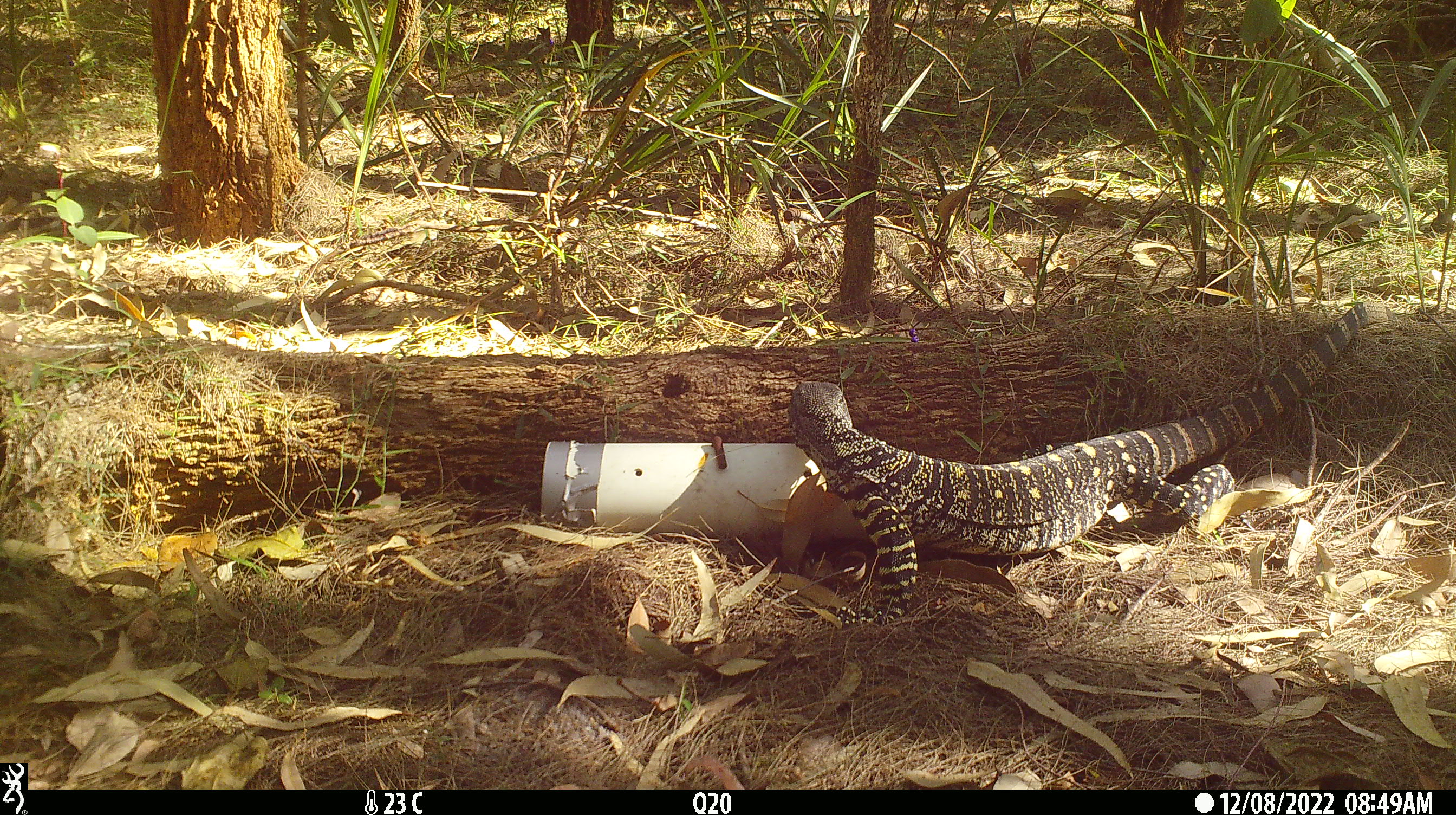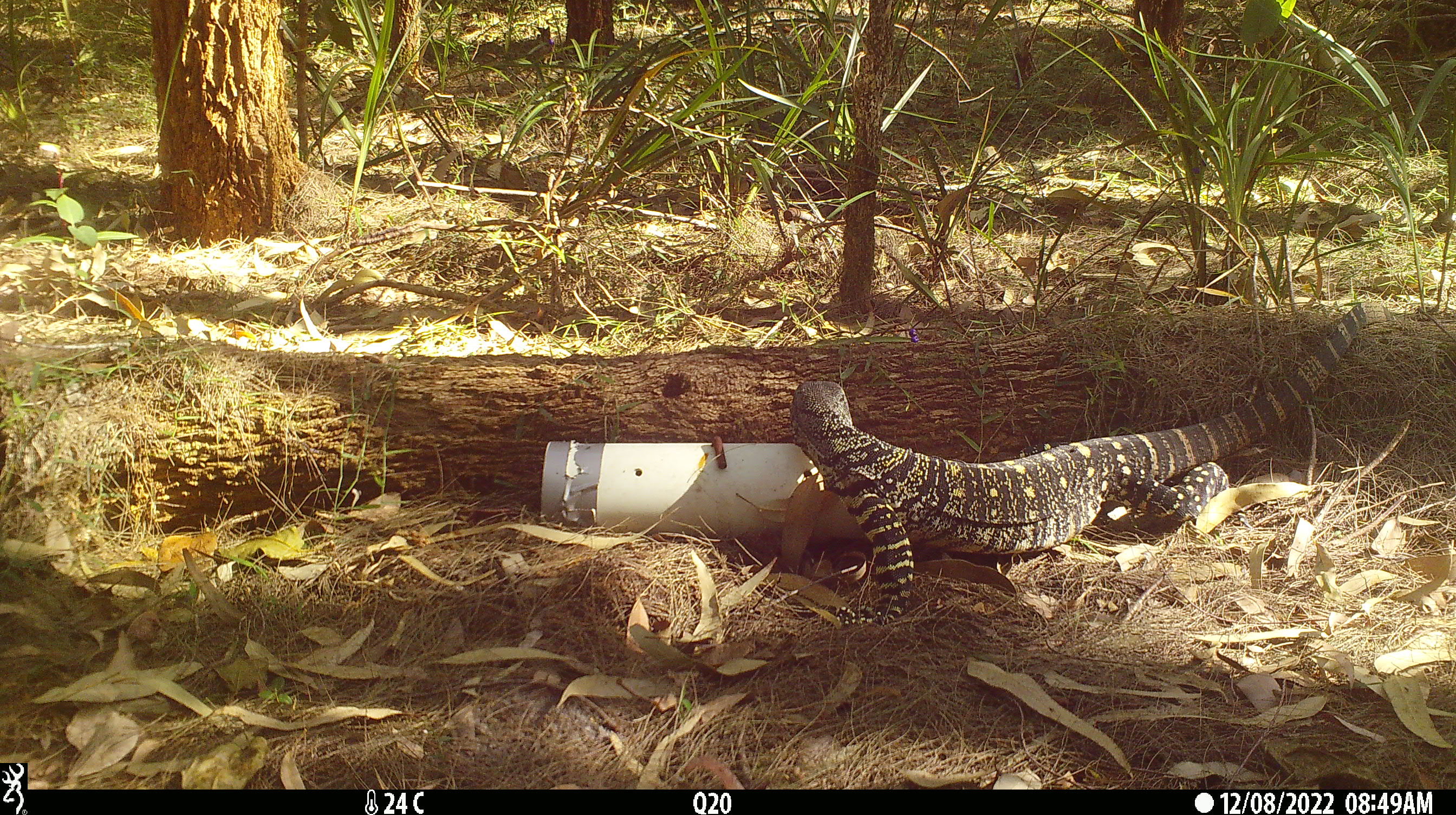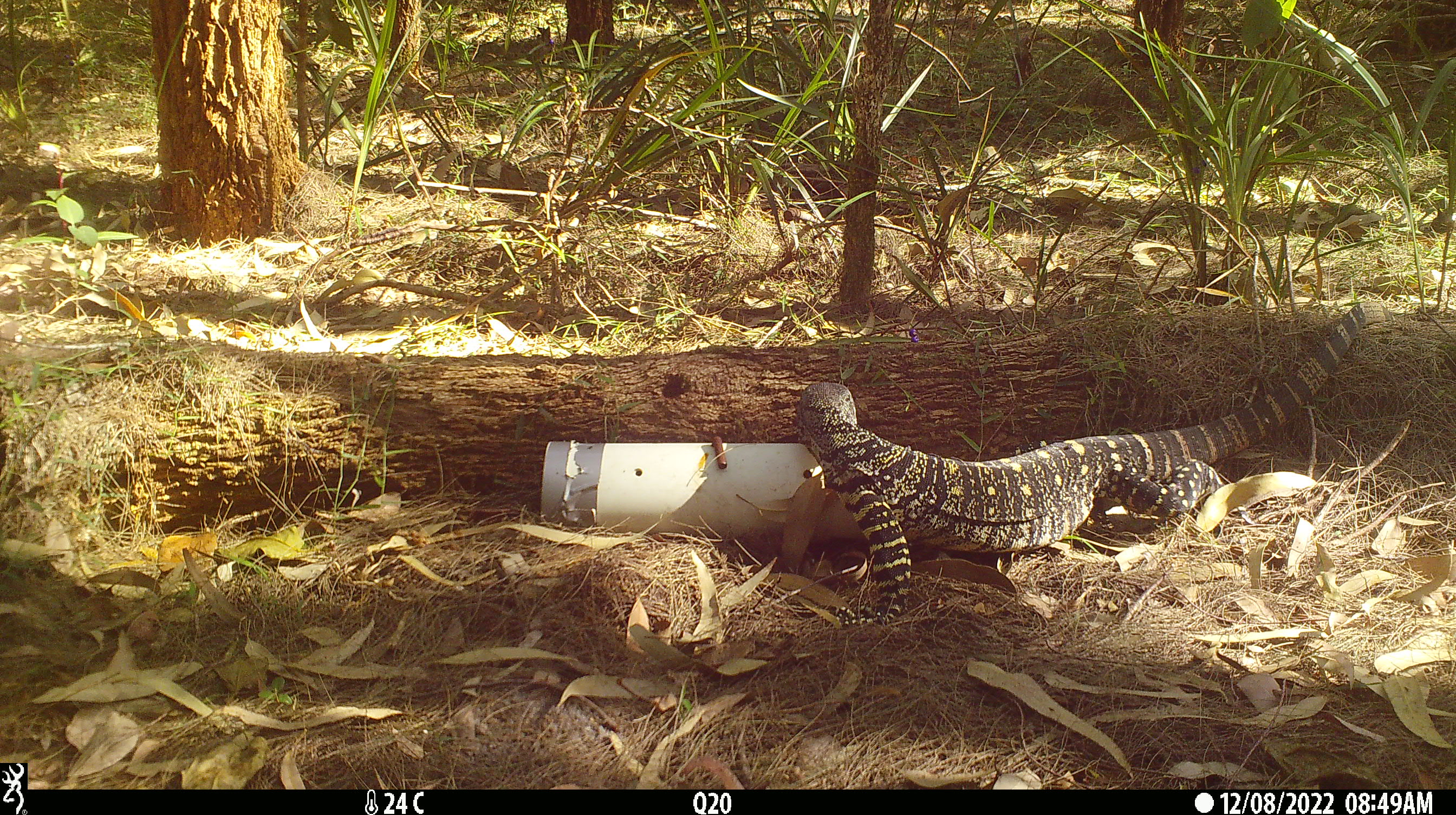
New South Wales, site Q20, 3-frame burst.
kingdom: Animalia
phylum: Chordata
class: Reptilia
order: Squamata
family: Varanidae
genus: Varanus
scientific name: Varanus varius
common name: lace monitor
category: goanna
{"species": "goanna (lace monitor) (Varanus varius)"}